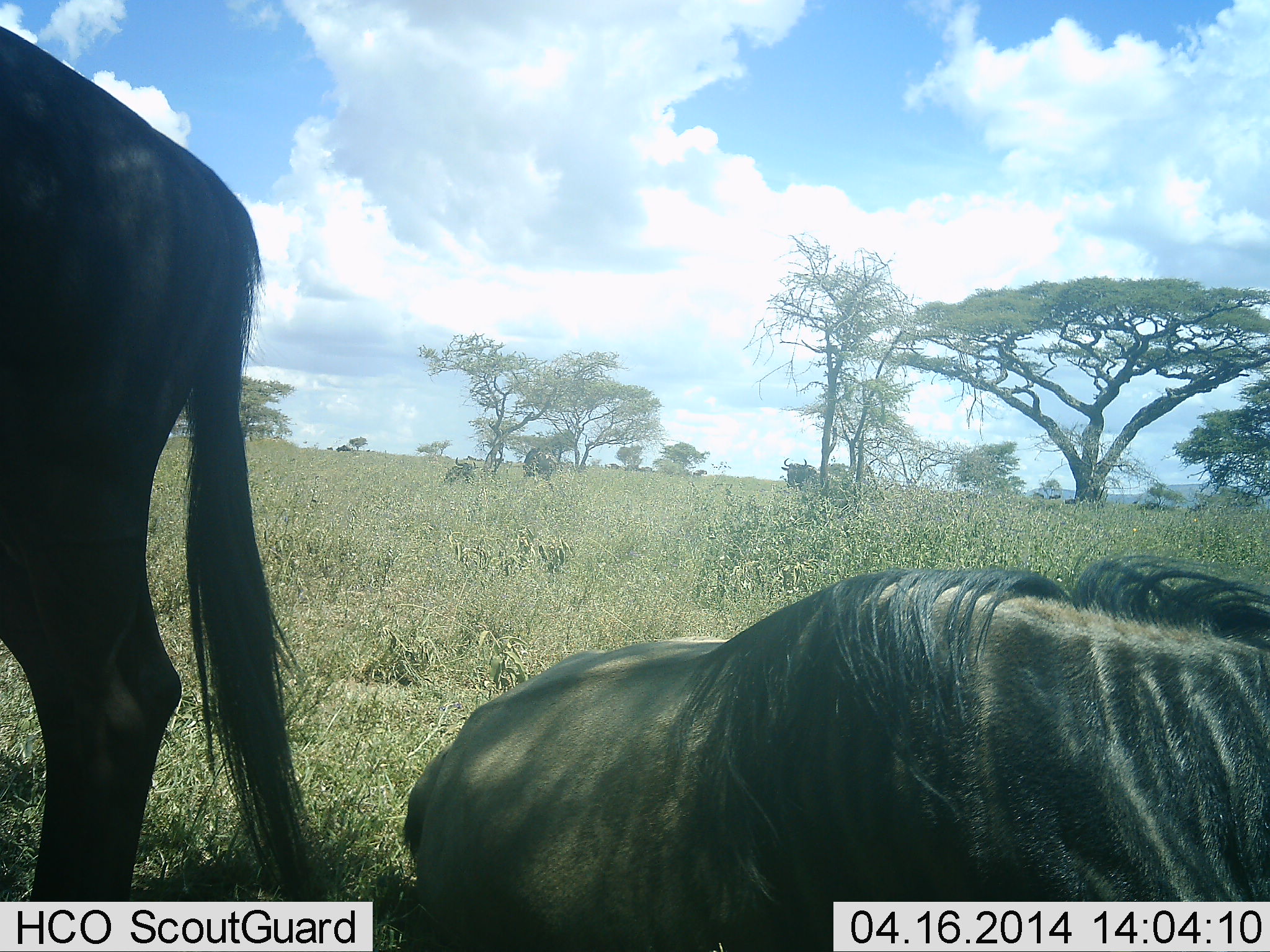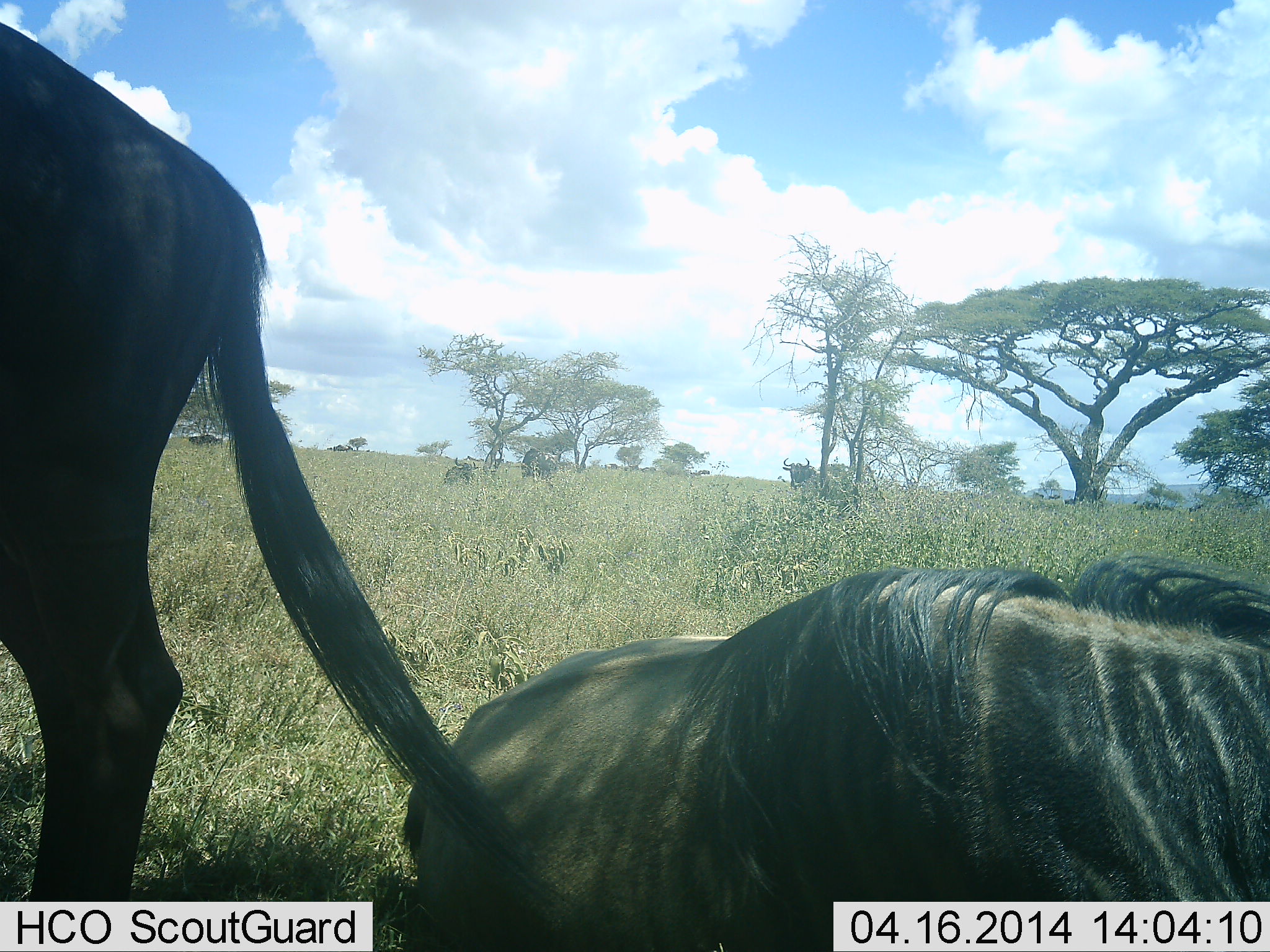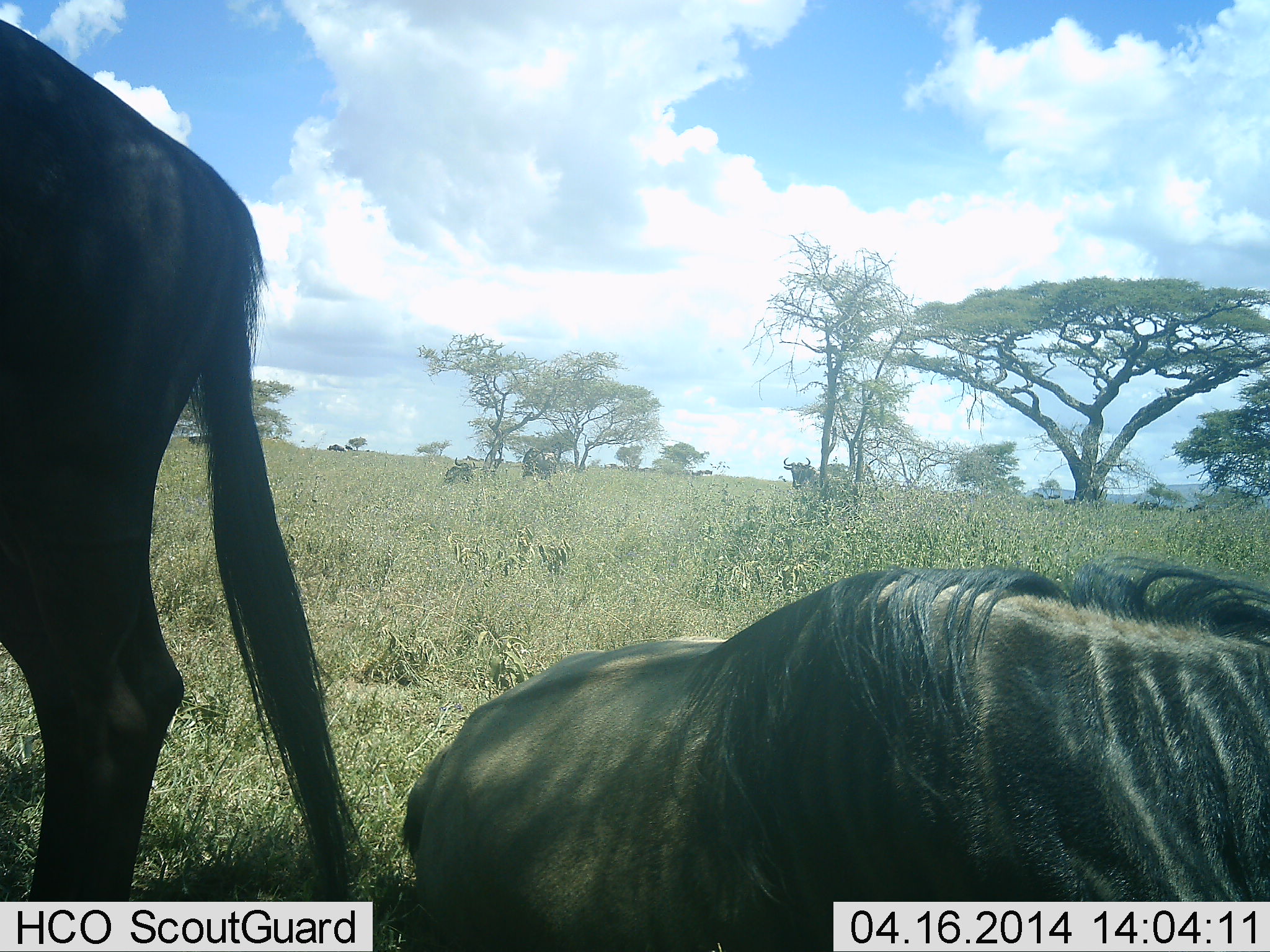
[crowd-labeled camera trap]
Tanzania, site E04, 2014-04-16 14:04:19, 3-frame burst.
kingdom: Animalia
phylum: Chordata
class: Mammalia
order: Artiodactyla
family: Bovidae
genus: Connochaetes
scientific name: Connochaetes taurinus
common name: blue wildebeest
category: wildebeest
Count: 7.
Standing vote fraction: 82%.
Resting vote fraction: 91%.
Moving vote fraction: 45%.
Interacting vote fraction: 0%.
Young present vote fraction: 0%.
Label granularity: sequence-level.